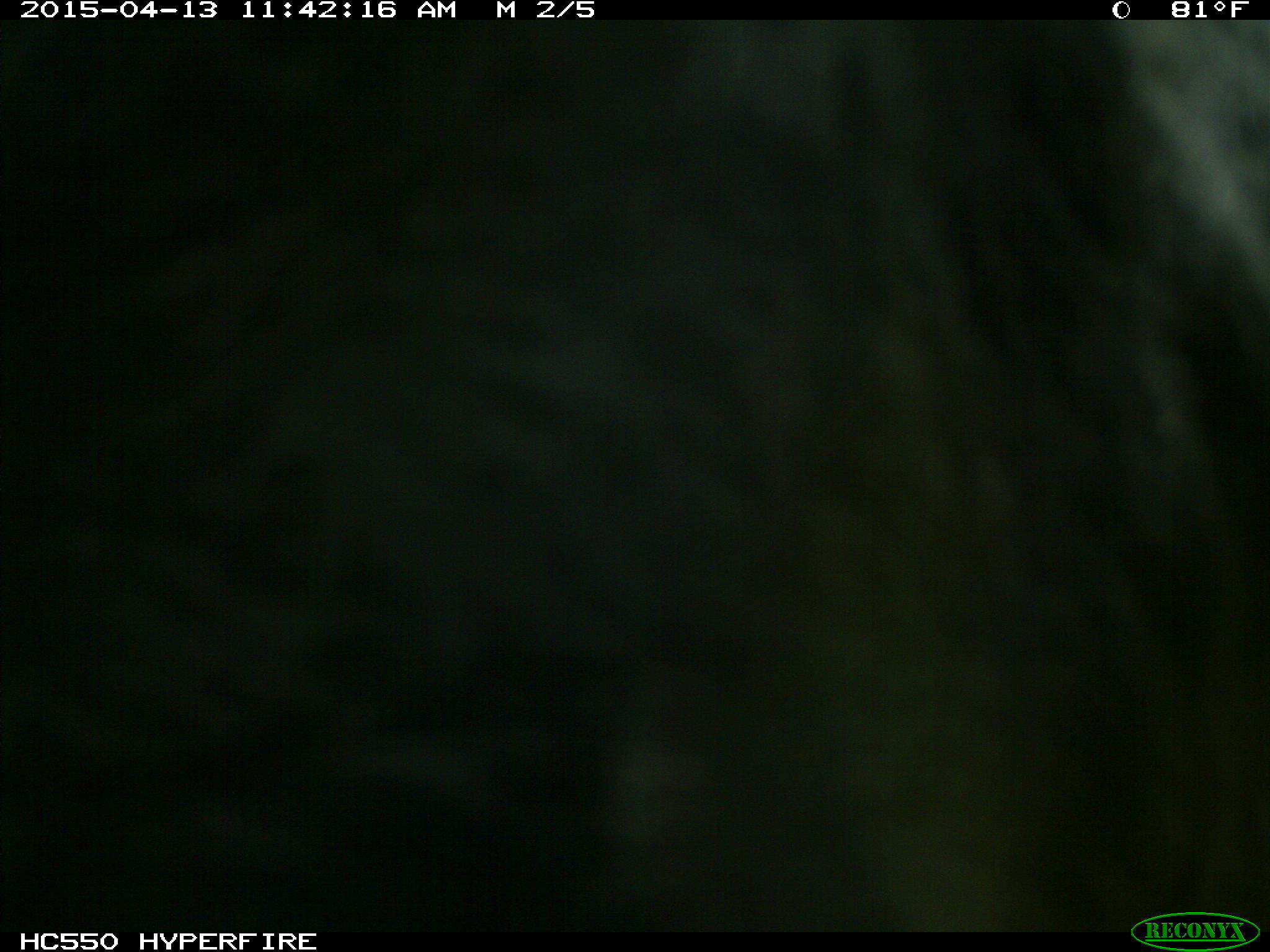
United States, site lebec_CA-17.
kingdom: Animalia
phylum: Chordata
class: Mammalia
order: Artiodactyla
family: Bovidae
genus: Bos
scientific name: Bos taurus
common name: domestic cow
Bos taurus (domestic cow).